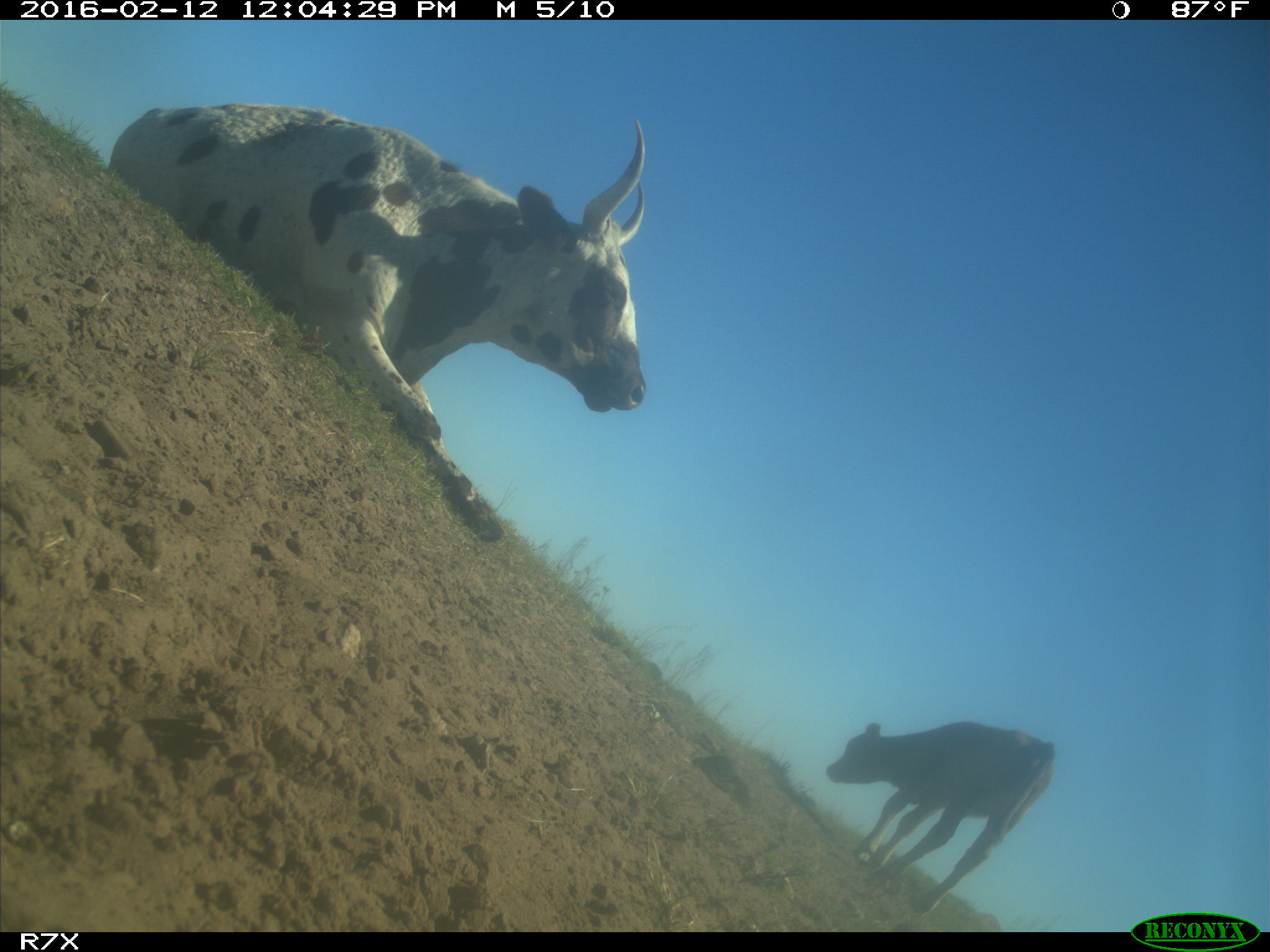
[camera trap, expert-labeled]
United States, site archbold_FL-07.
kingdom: Animalia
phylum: Chordata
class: Mammalia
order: Artiodactyla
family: Bovidae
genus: Bos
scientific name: Bos taurus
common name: domestic cow